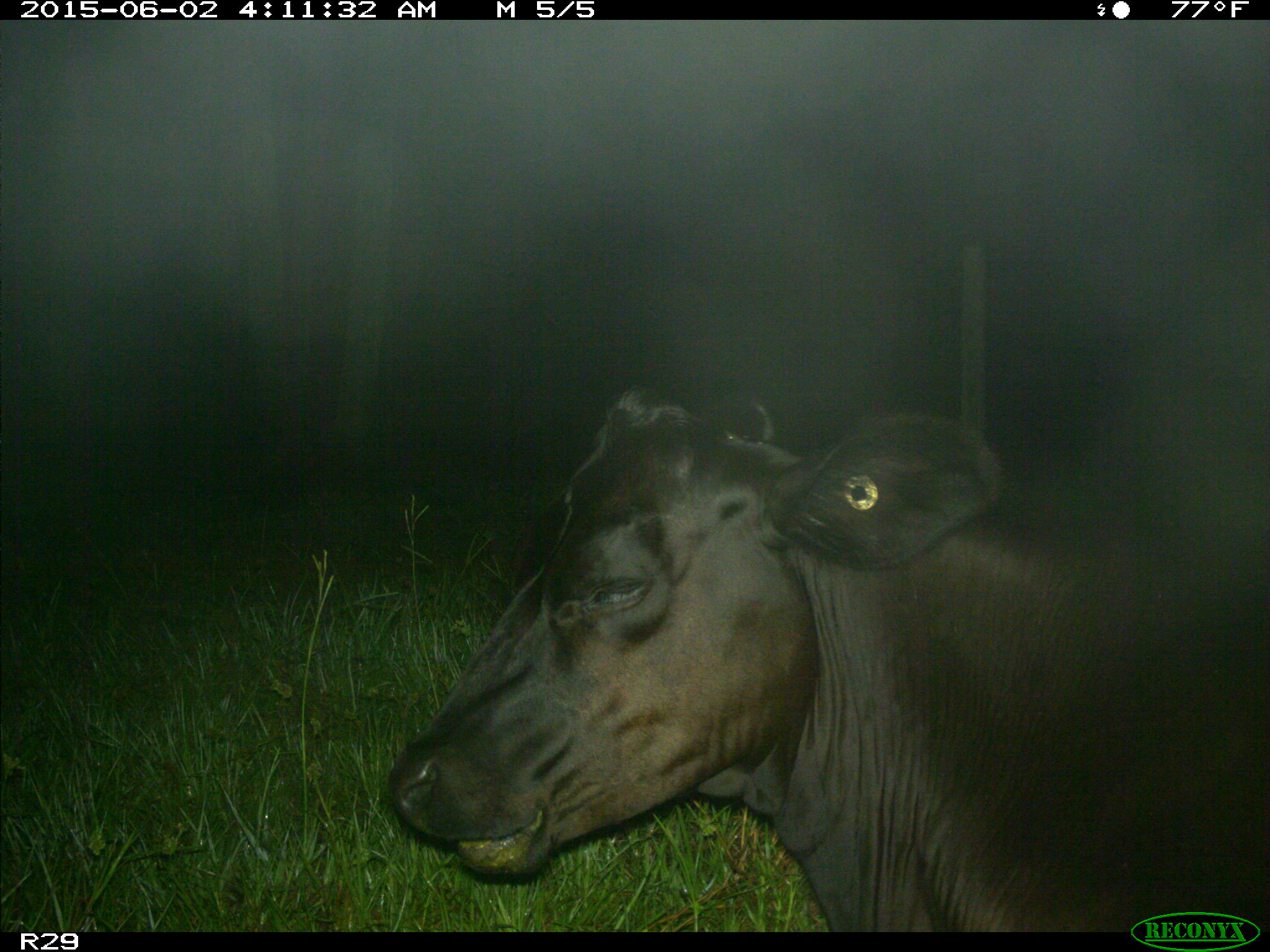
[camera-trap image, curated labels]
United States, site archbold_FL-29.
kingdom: Animalia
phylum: Chordata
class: Mammalia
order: Artiodactyla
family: Bovidae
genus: Bos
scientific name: Bos taurus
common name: domestic cow